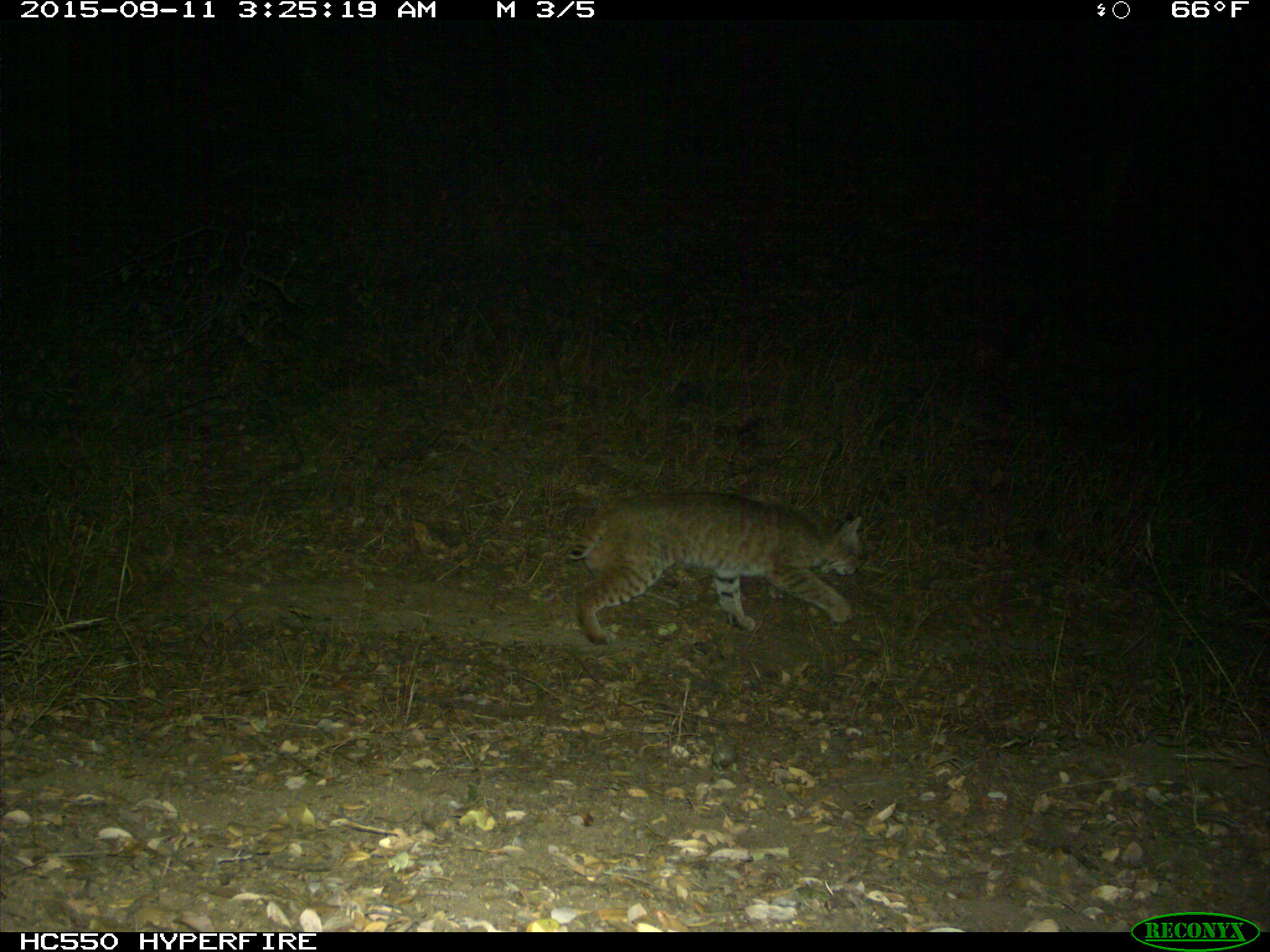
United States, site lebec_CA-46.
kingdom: Animalia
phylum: Chordata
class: Mammalia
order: Carnivora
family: Felidae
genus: Lynx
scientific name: Lynx rufus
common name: bobcat